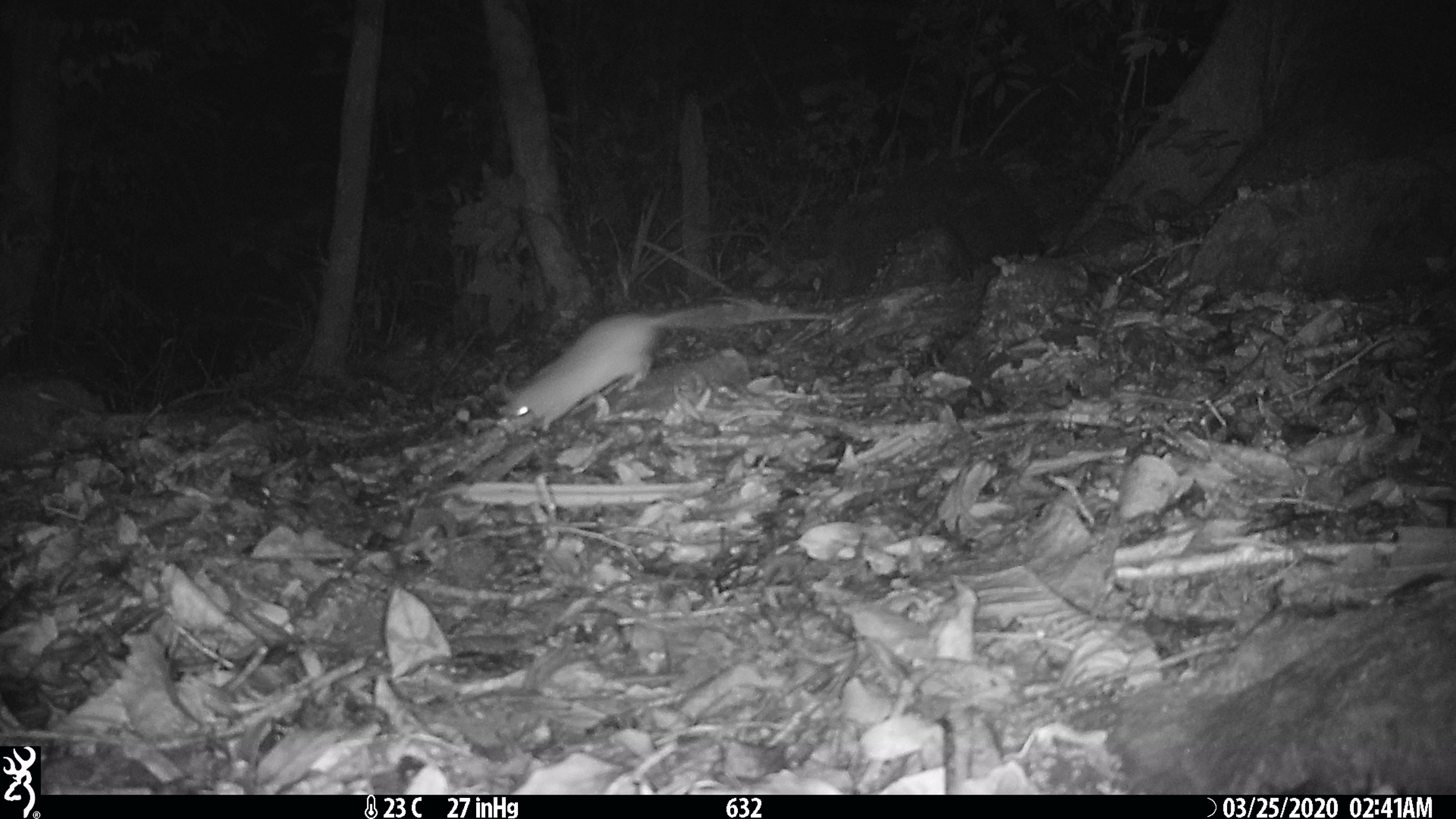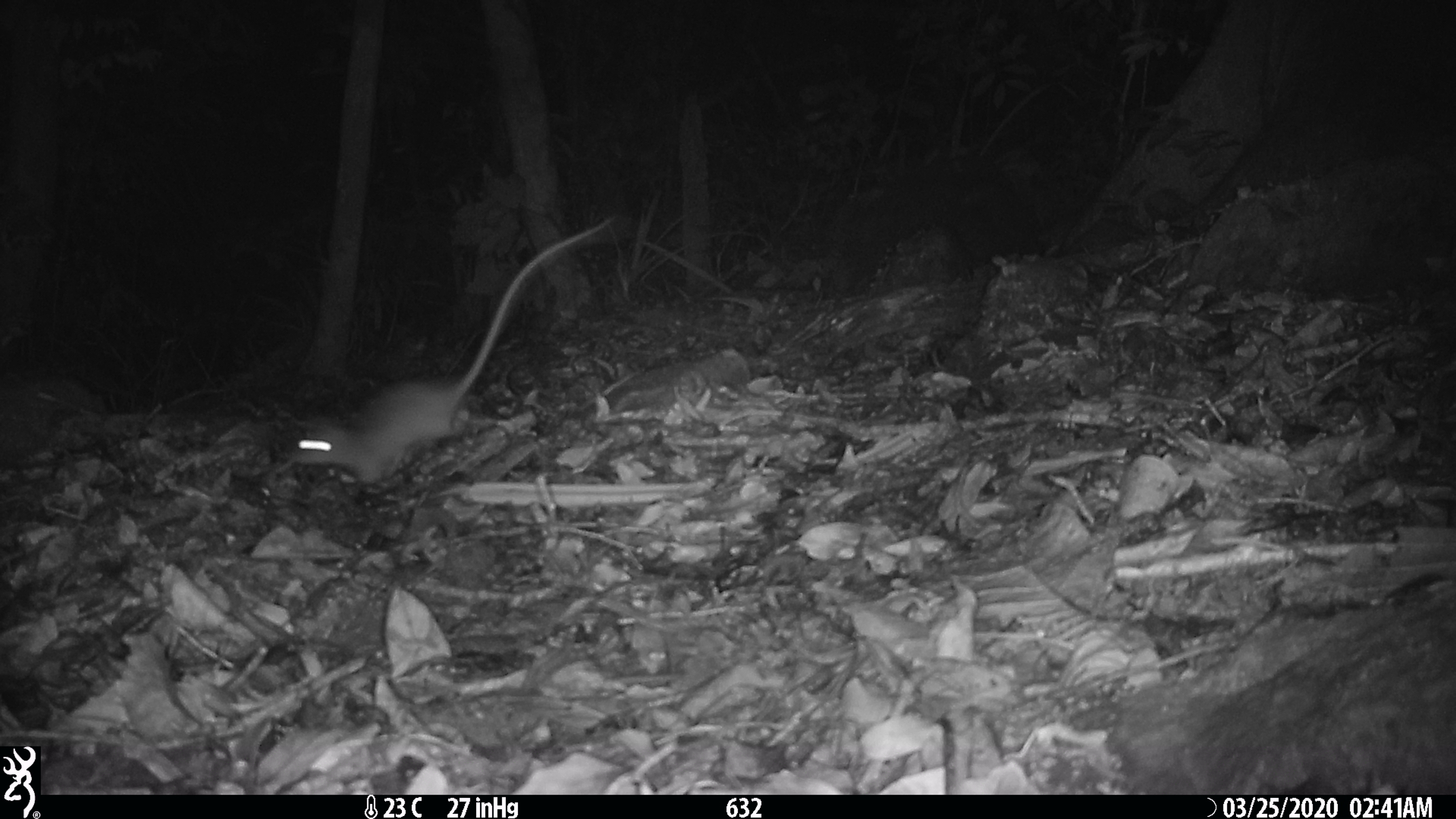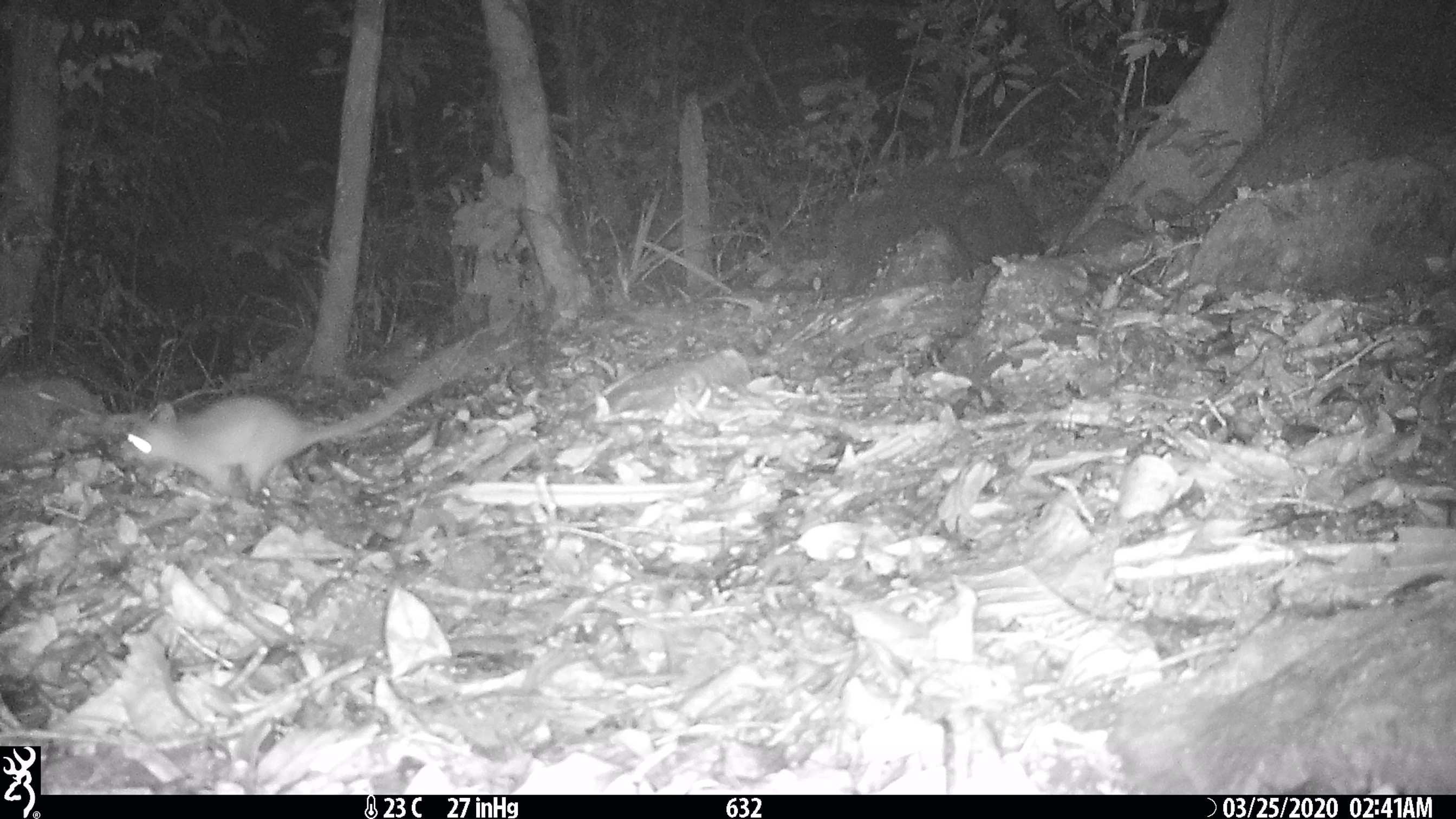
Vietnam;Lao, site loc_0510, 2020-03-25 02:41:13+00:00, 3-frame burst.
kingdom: Animalia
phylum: Chordata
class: Mammalia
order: Rodentia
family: Muridae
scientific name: Muridae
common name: old-world mice and rats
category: unidentified murid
Unidentified murid (old-world mice and rats) (Muridae). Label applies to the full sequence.